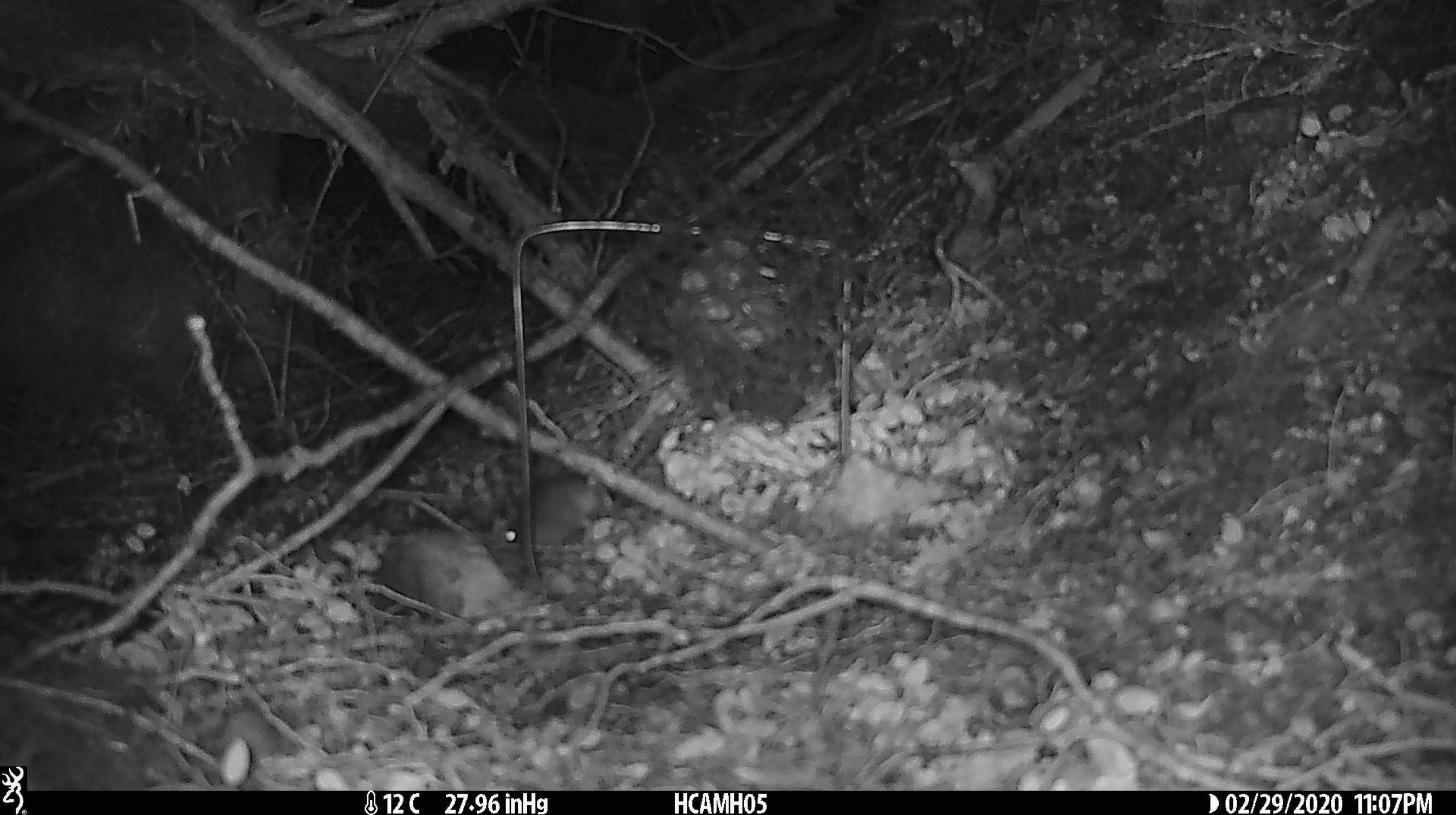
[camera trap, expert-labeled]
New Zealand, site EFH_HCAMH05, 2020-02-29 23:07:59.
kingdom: Animalia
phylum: Chordata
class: Mammalia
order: Rodentia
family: Muridae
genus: Mus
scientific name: Mus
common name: mouse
Mouse (Mus).